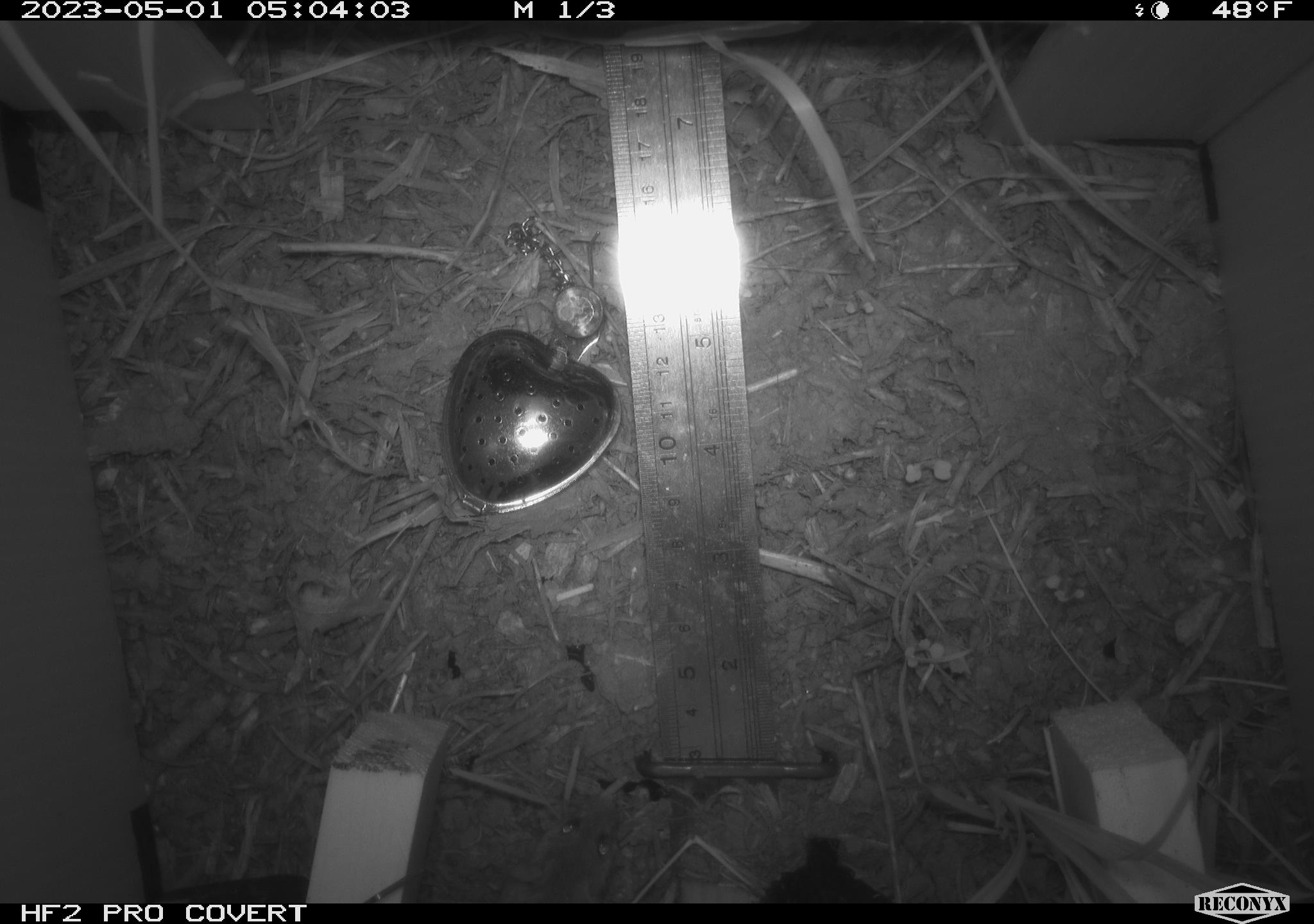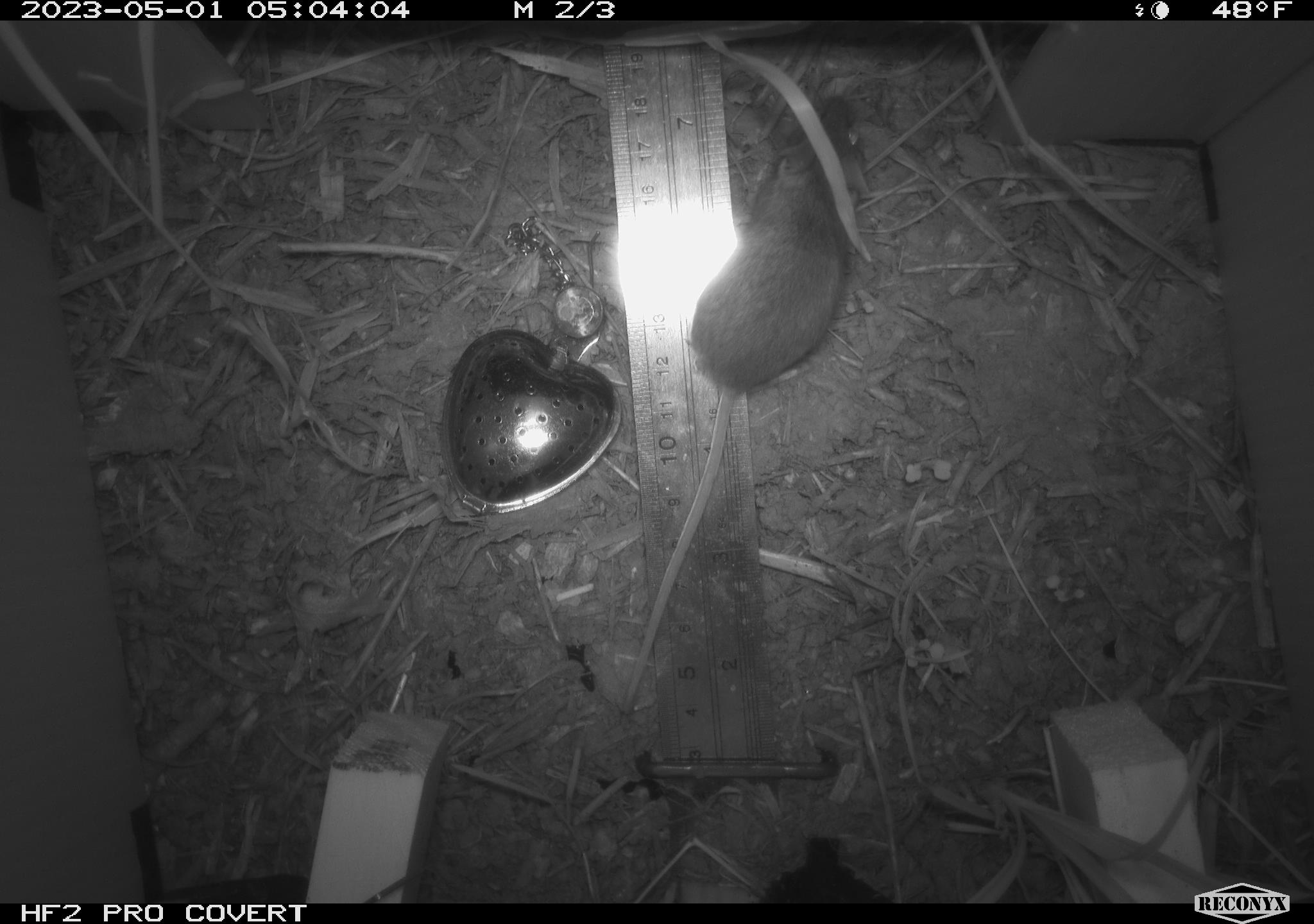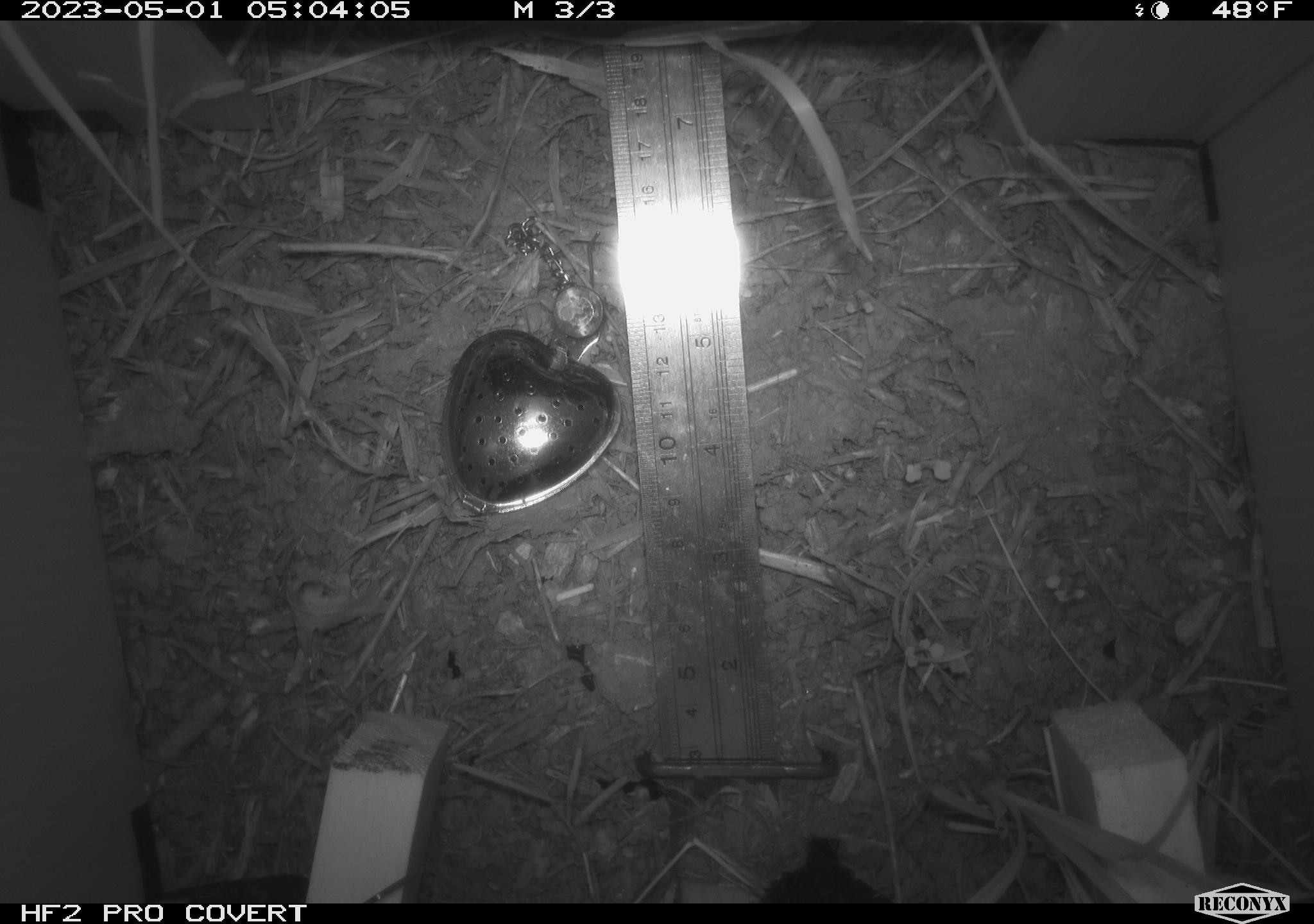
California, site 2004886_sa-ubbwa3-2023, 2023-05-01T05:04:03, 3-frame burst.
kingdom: Animalia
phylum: Chordata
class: Mammalia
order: Rodentia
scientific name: Rodentia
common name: rodent